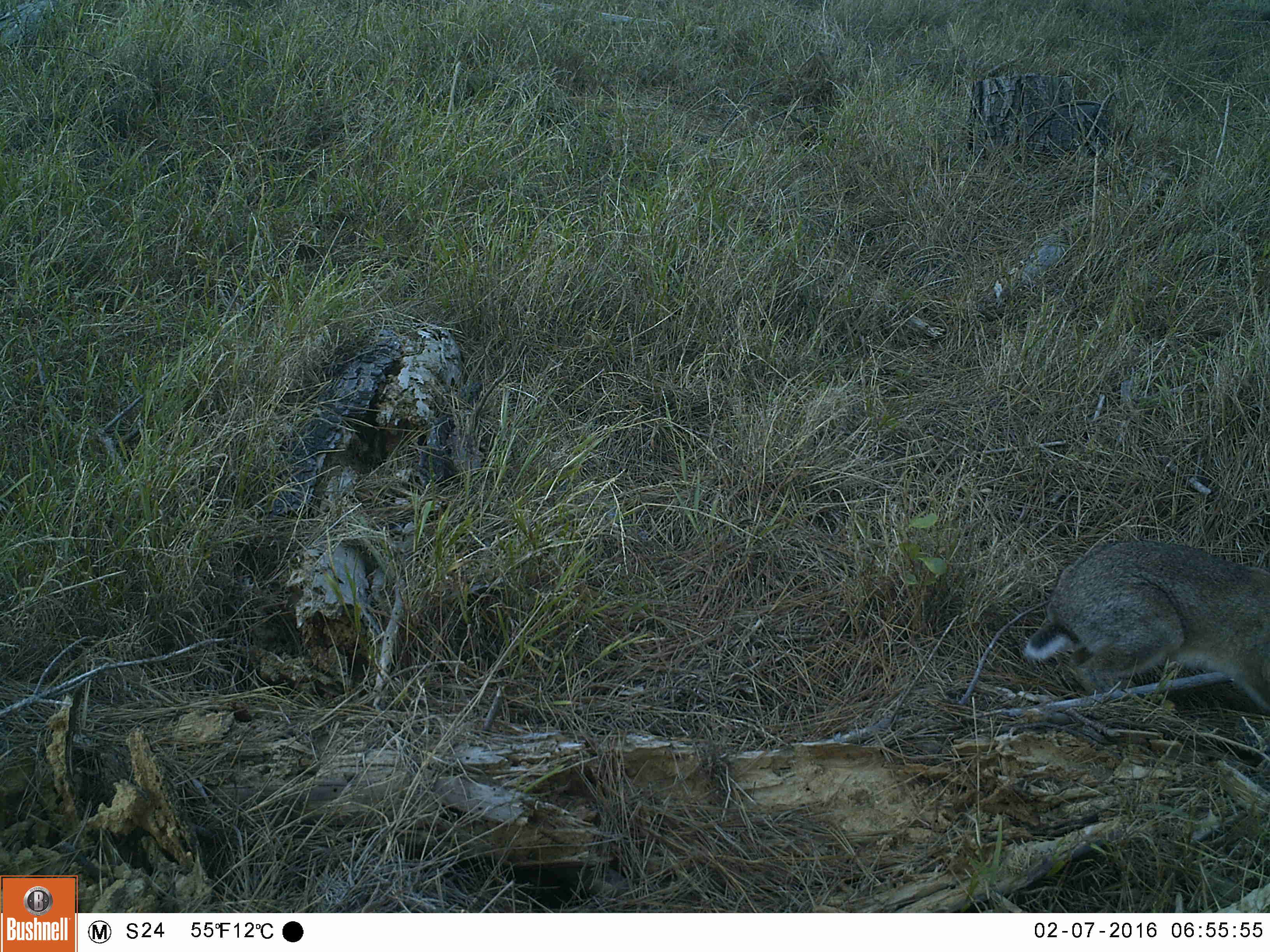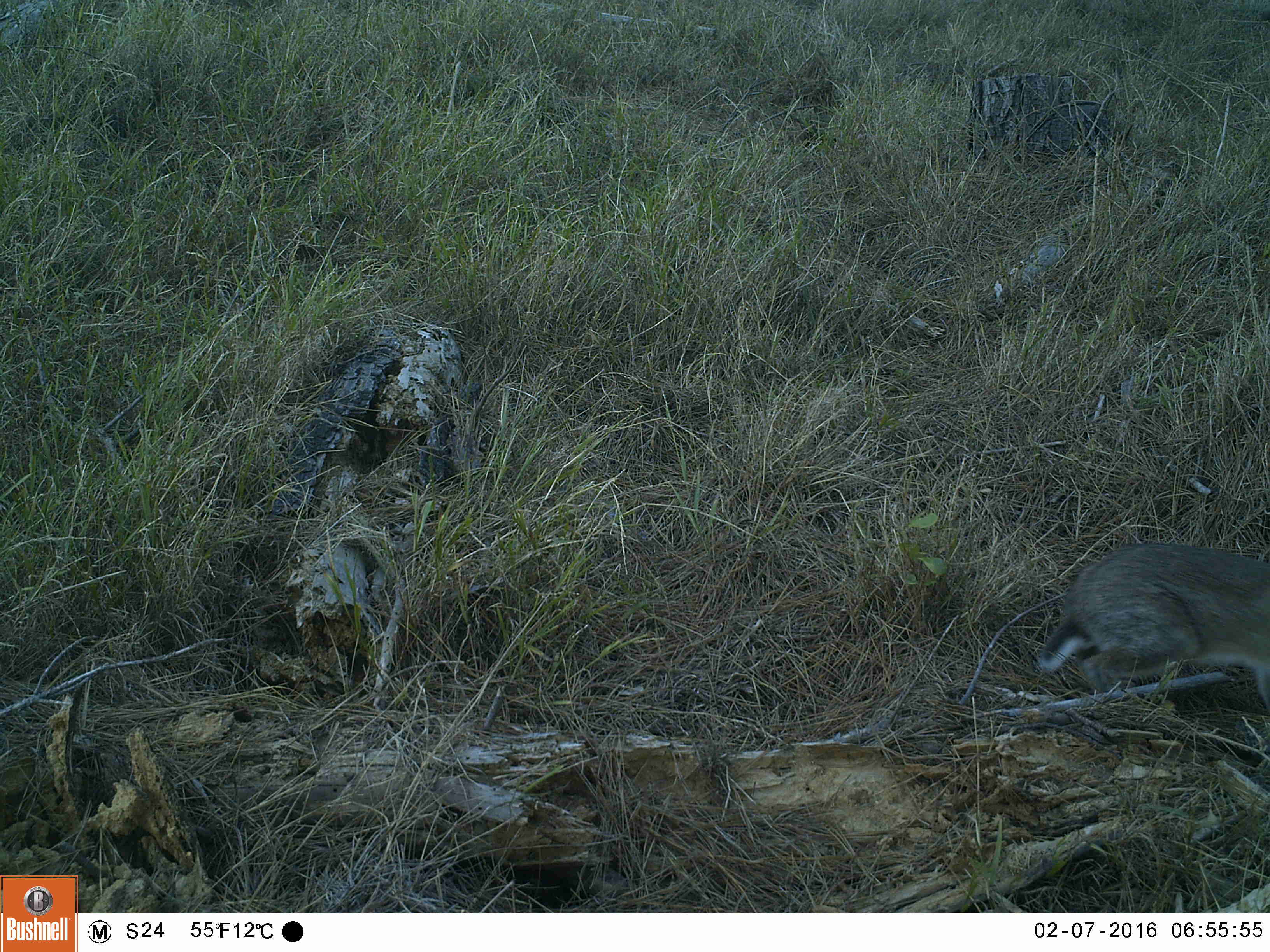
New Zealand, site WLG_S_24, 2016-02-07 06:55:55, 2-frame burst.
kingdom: Animalia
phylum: Chordata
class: Mammalia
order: Lagomorpha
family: Leporidae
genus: Oryctolagus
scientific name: Oryctolagus cuniculus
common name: european rabbit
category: rabbit